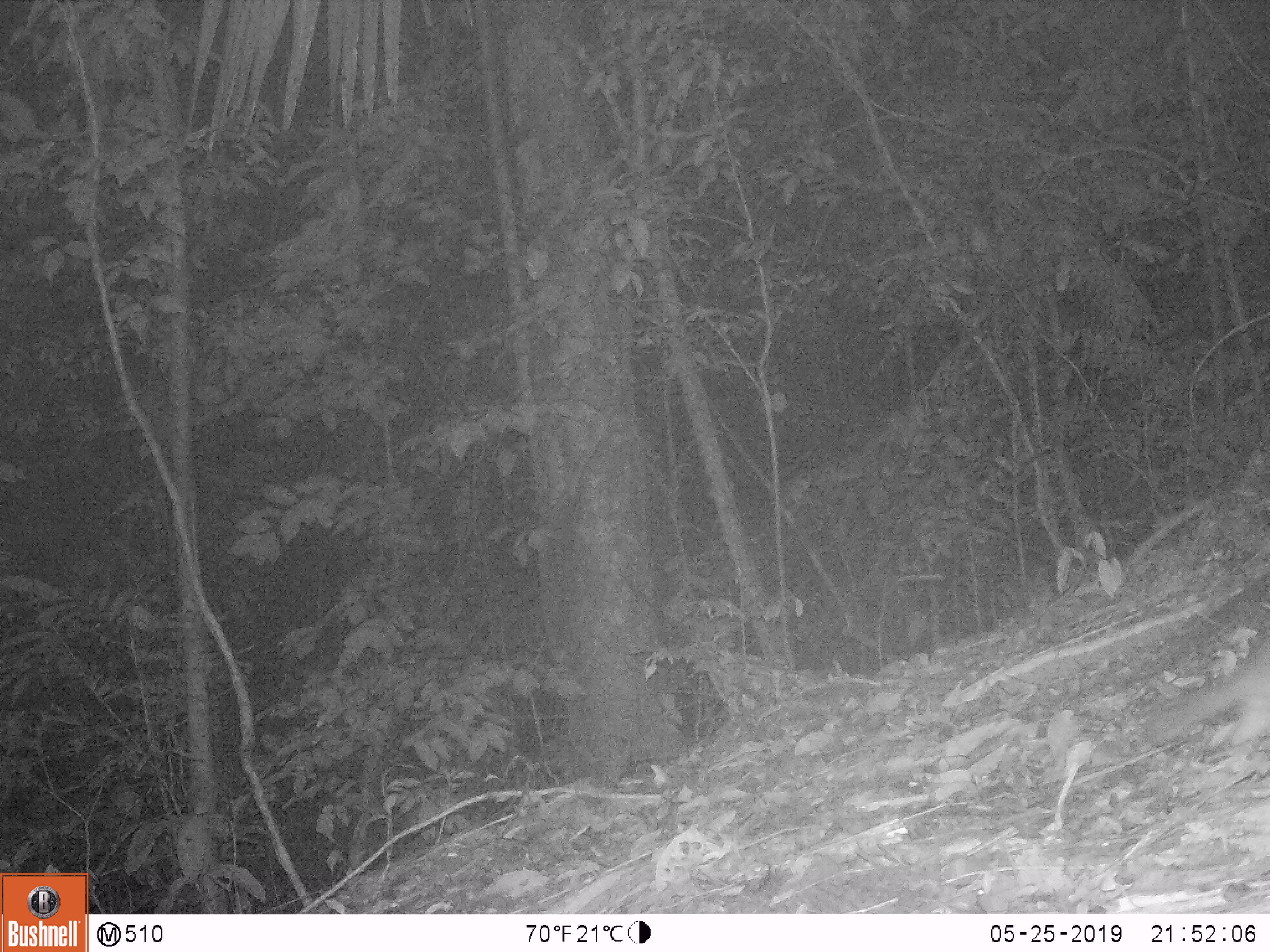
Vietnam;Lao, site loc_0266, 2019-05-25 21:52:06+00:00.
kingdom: Animalia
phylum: Chordata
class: Mammalia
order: Carnivora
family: Mustelidae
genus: Melogale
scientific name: Melogale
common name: ferret badger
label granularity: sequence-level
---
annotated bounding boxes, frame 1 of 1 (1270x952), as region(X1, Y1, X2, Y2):
ferret badger: region(1144, 636, 1267, 750)